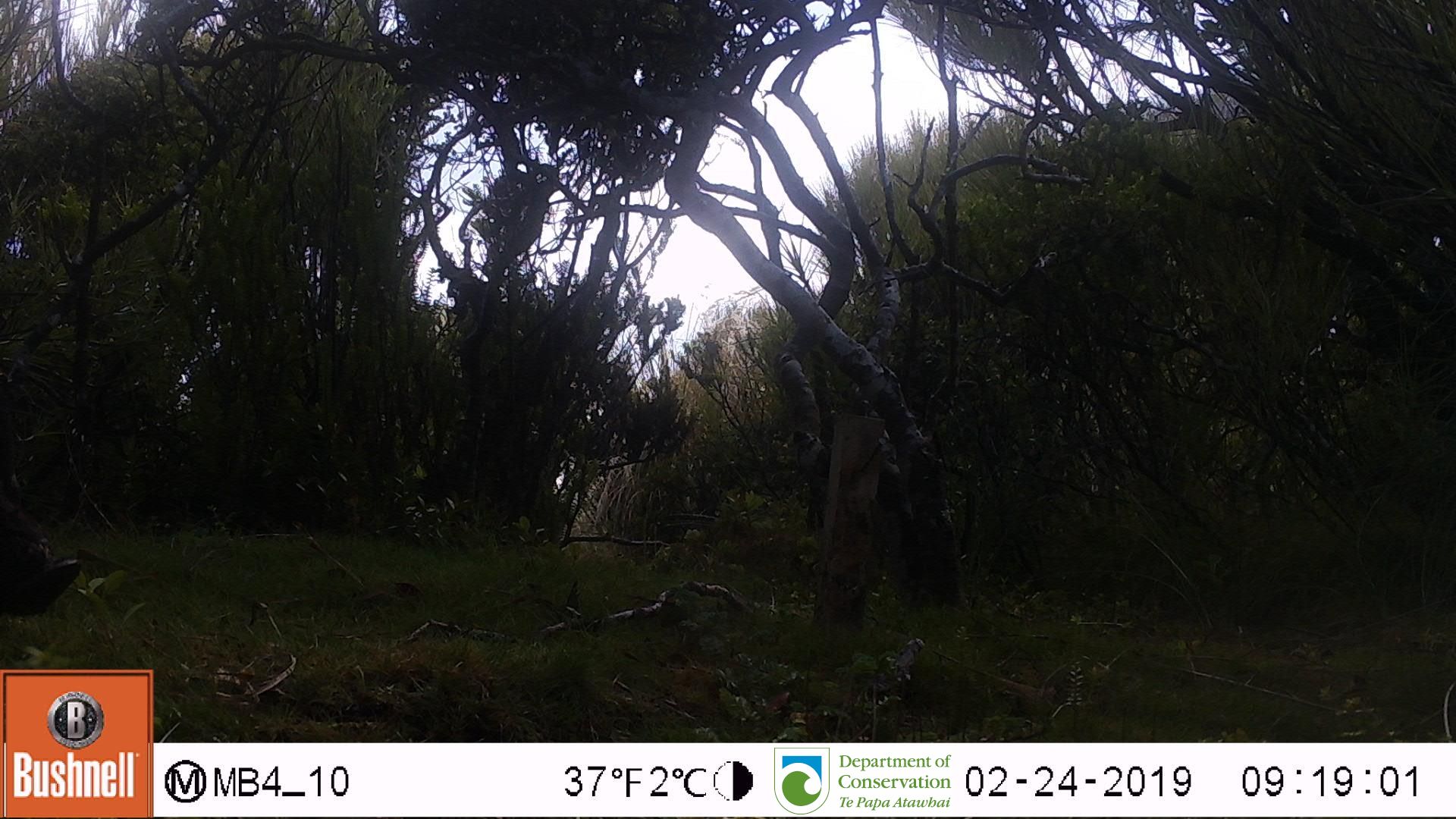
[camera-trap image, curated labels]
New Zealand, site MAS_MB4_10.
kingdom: Animalia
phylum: Chordata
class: Mammalia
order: Artiodactyla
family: Suidae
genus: Sus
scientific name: Sus scrofa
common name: pig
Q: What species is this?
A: Pig (Sus scrofa).